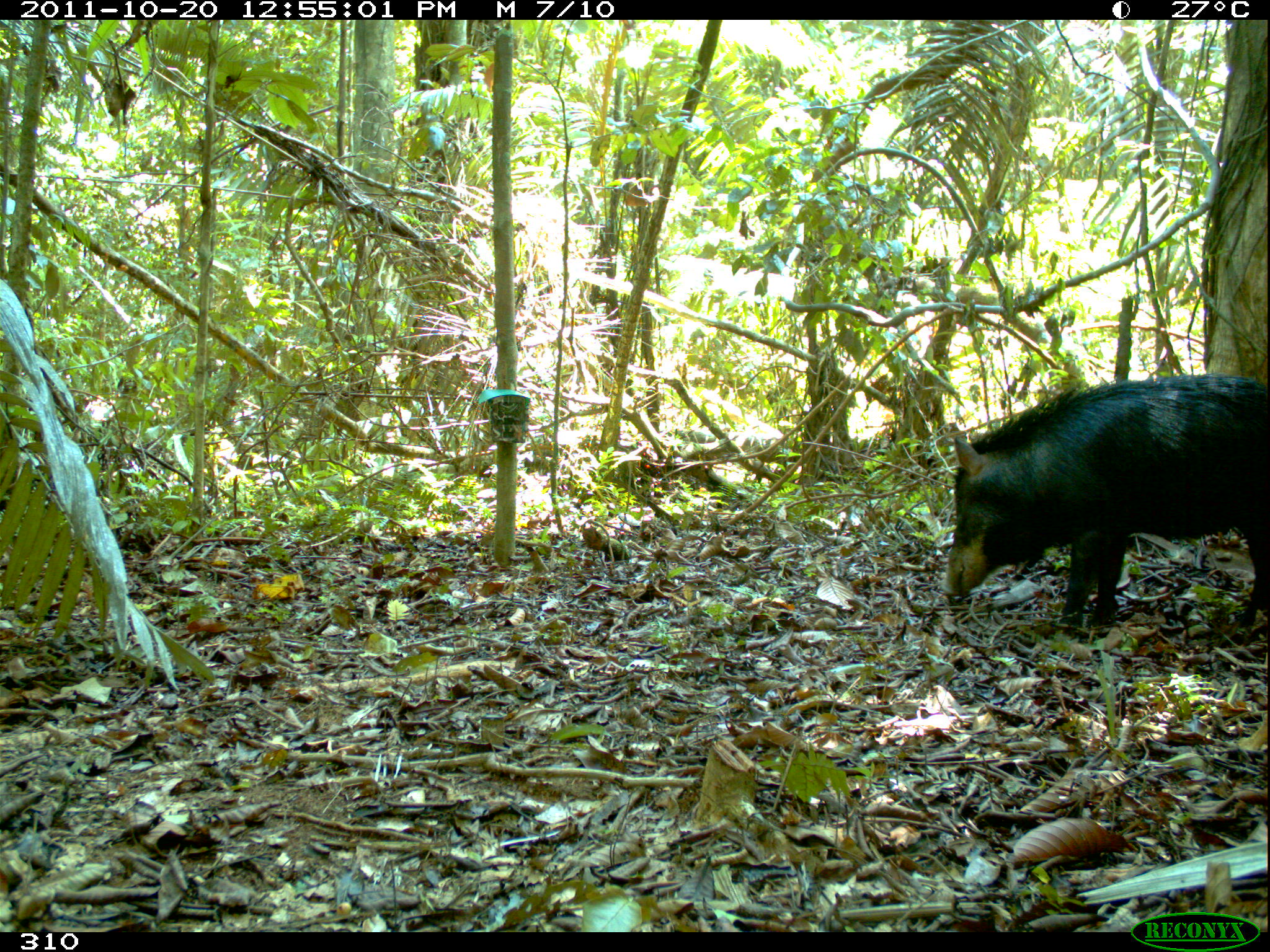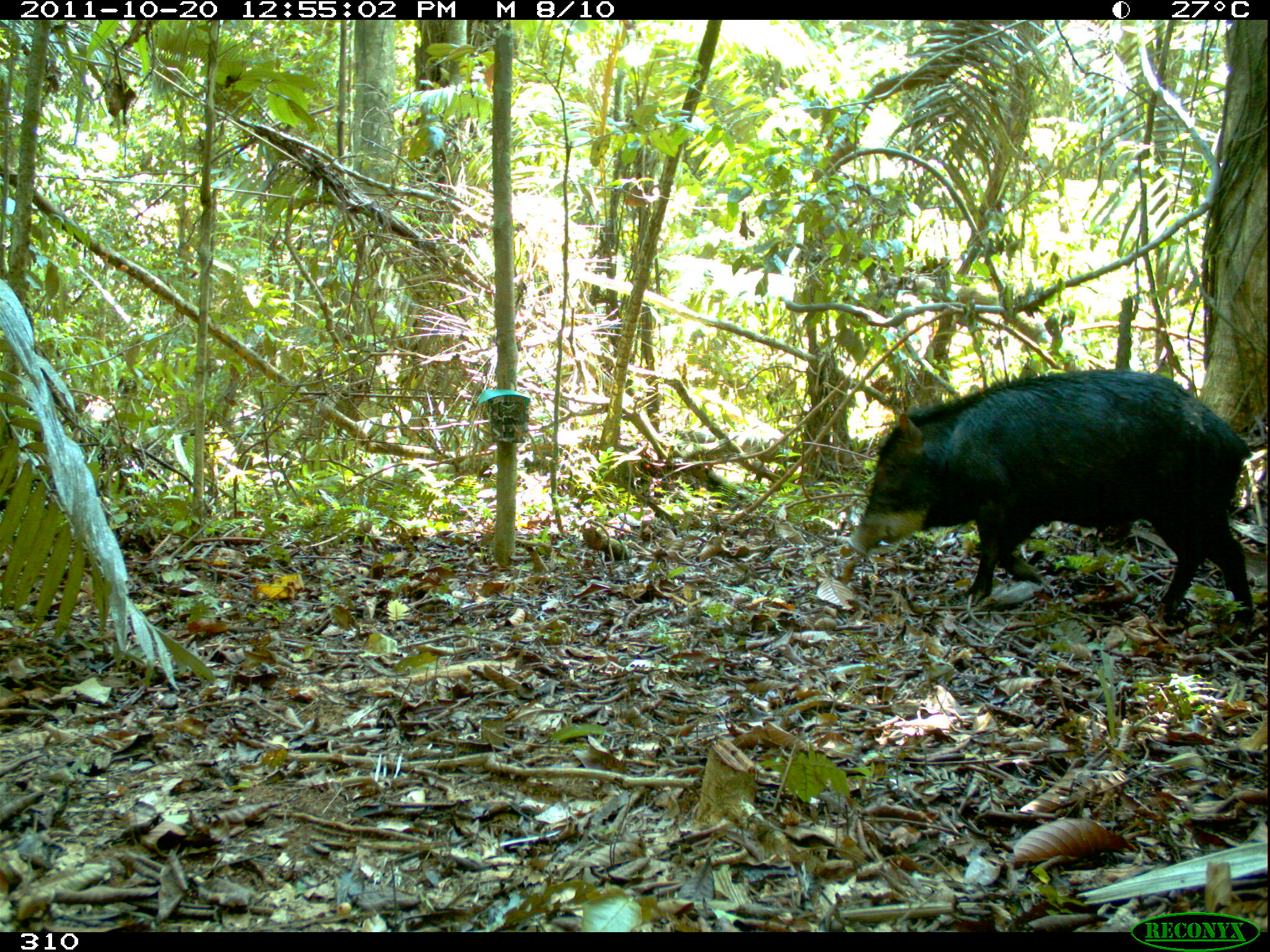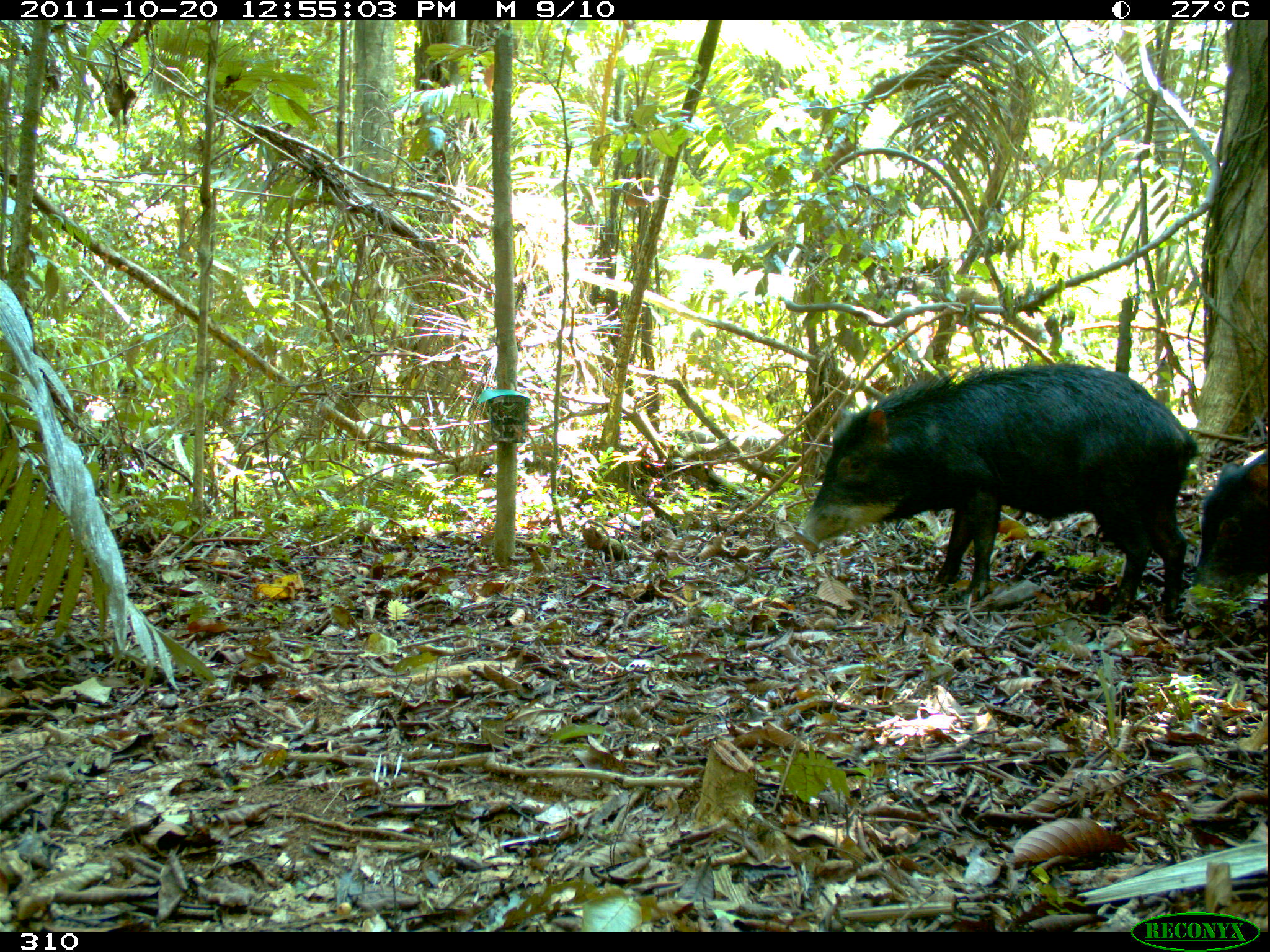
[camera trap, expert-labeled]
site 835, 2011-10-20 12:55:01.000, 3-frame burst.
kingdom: Animalia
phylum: Chordata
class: Mammalia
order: Artiodactyla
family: Tayassuidae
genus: Tayassu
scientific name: Tayassu pecari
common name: white-lipped peccary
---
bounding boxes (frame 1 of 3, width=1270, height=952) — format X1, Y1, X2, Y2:
tayassu pecari: 938, 372, 1266, 644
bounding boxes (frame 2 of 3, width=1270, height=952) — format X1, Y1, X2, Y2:
tayassu pecari: 844, 368, 1256, 628